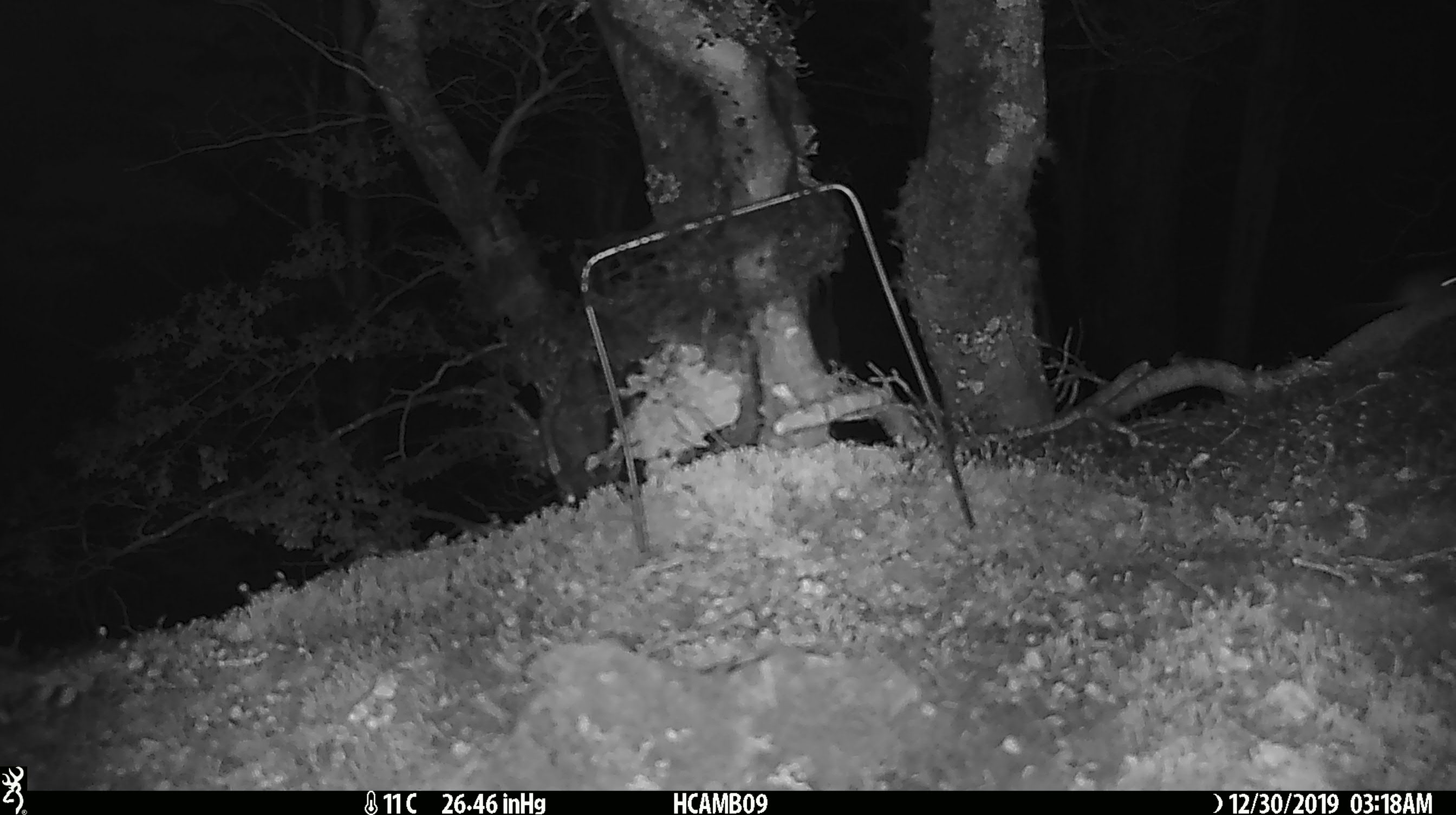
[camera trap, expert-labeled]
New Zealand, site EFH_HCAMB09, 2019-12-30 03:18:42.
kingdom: Animalia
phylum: Chordata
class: Mammalia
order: Rodentia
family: Muridae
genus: Mus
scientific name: Mus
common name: mouse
Mouse (Mus).